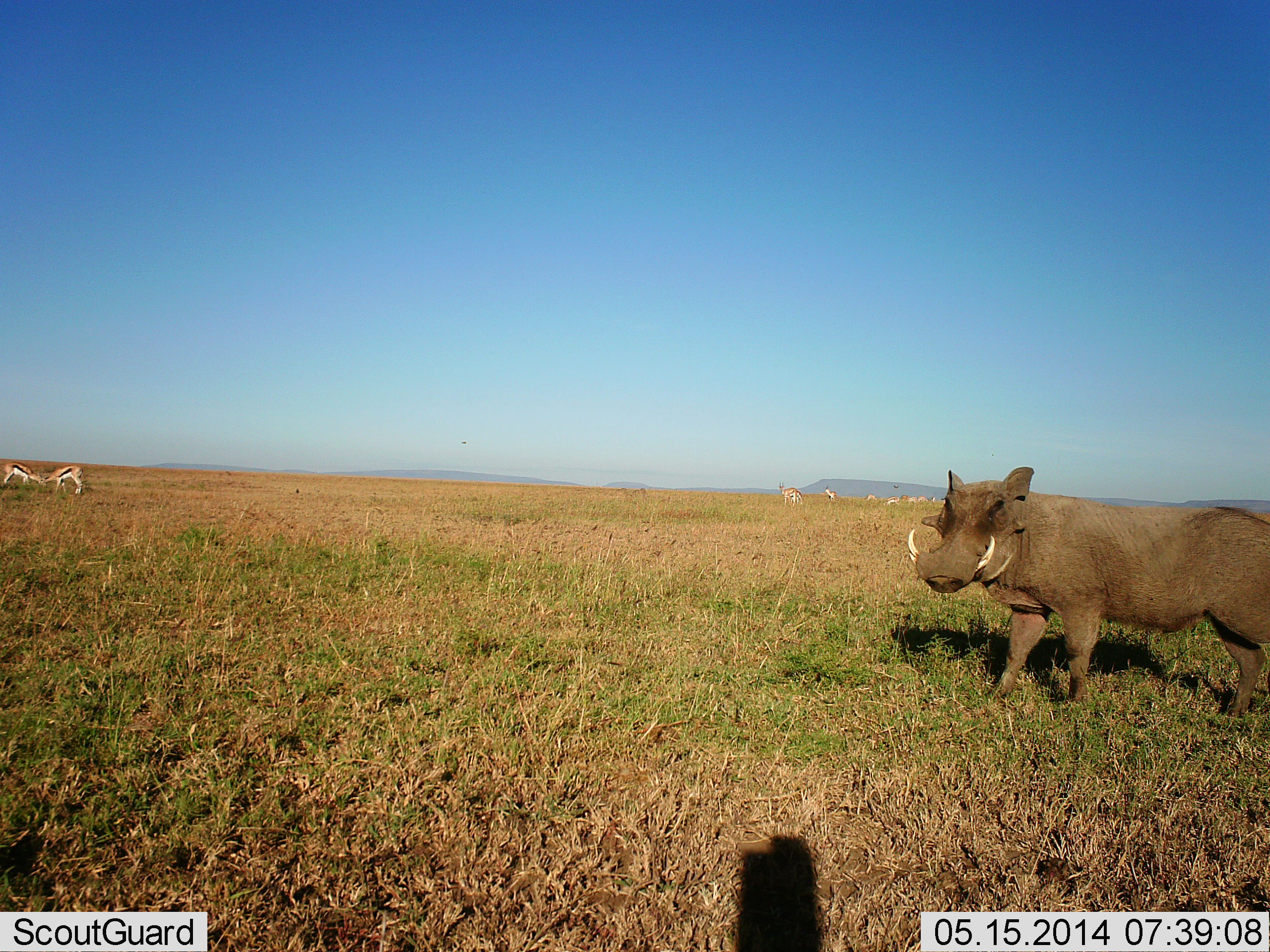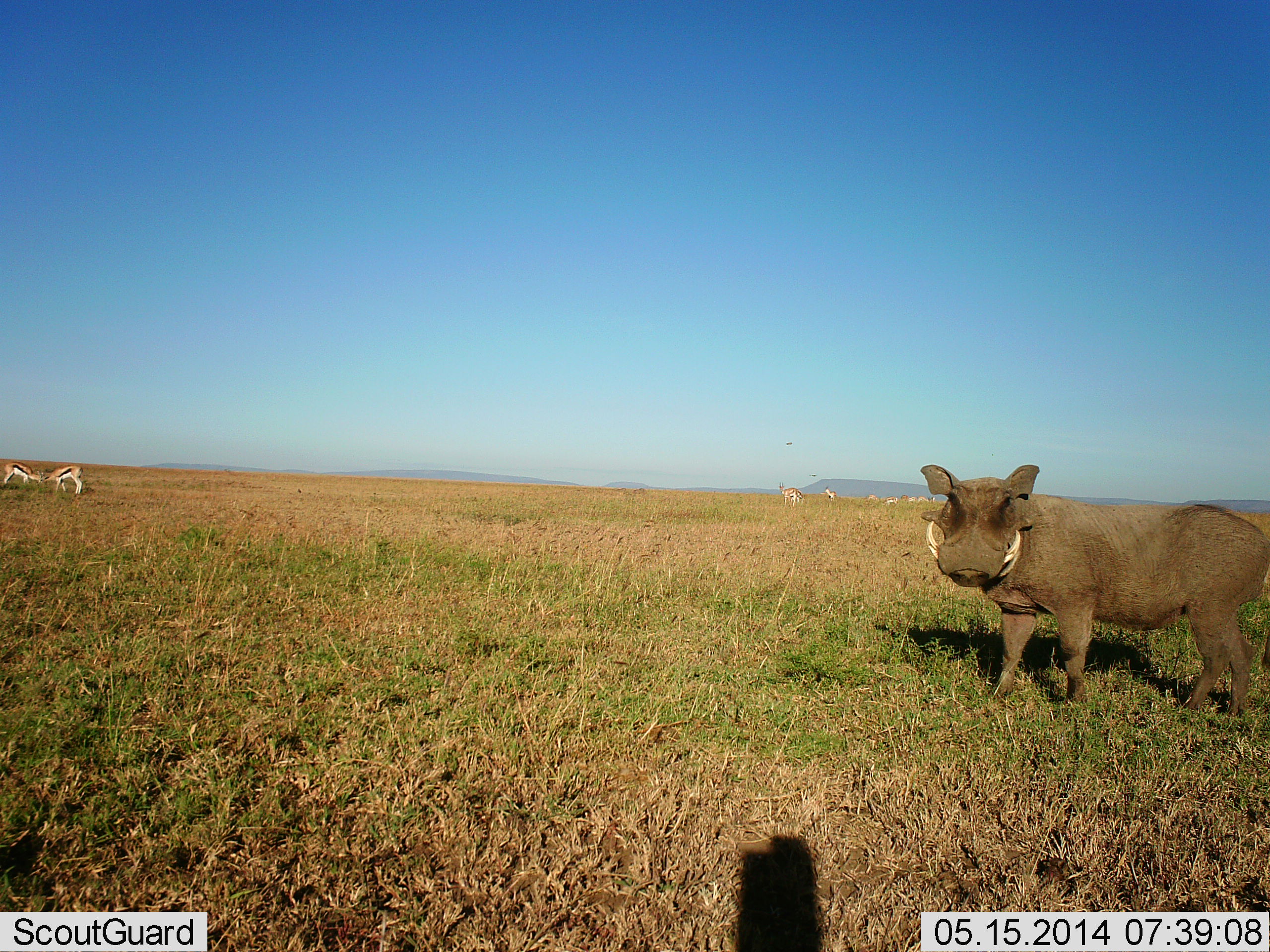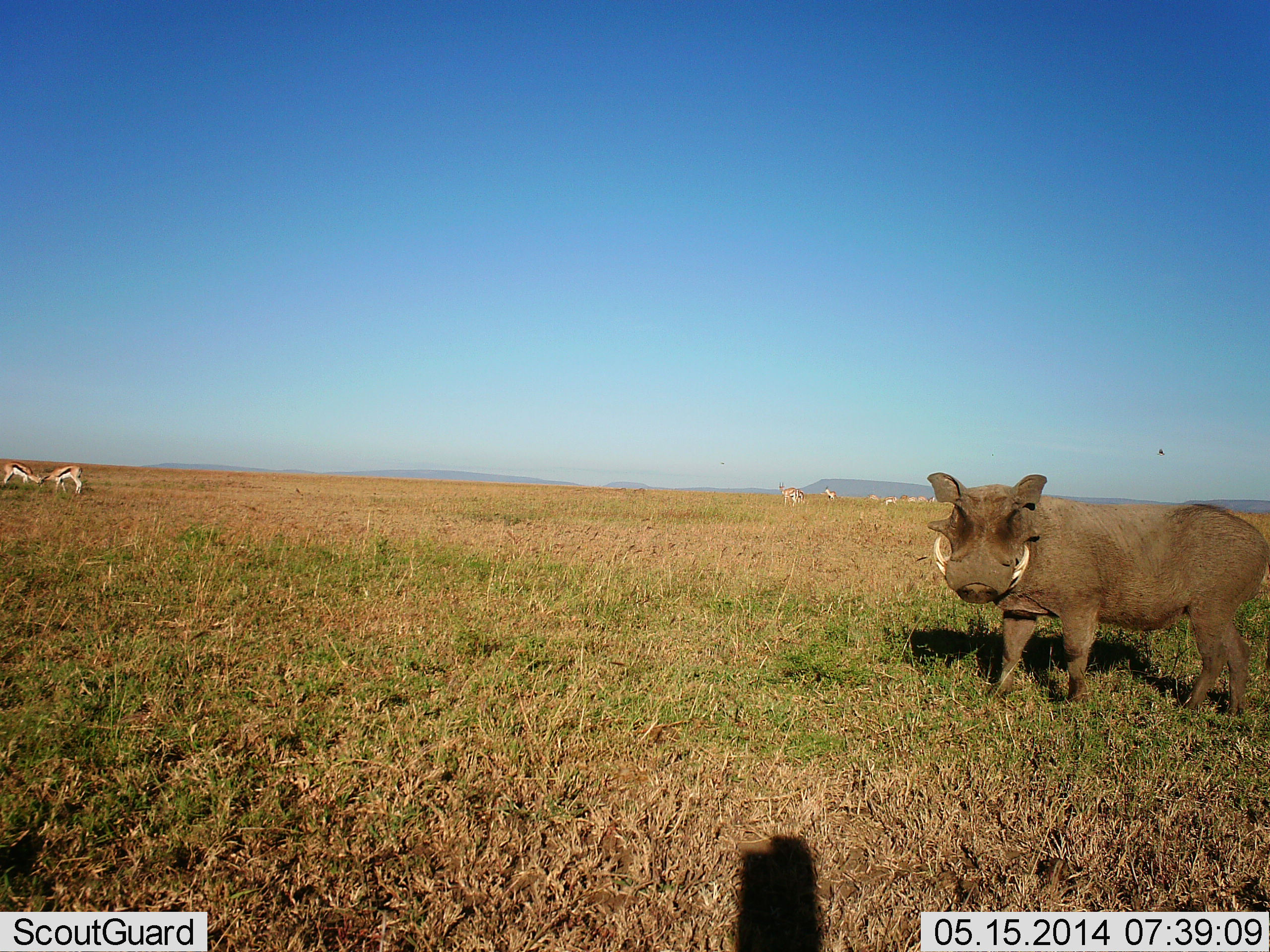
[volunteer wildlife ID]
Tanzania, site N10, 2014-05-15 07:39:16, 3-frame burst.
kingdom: Animalia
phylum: Chordata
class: Mammalia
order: Artiodactyla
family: Bovidae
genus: Eudorcas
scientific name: Eudorcas thomsonii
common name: thomson's gazelle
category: gazellethomsons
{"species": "gazellethomsons (thomson's gazelle) (Eudorcas thomsonii)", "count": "2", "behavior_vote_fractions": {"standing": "47%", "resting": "0%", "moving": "6%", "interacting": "16%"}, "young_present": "0%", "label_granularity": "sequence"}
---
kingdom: Animalia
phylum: Chordata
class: Mammalia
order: Artiodactyla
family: Suidae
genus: Phacochoerus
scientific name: Phacochoerus africanus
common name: warthog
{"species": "warthog (Phacochoerus africanus)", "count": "1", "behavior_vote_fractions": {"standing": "84%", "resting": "0%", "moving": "14%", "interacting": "6%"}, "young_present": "0%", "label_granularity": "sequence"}